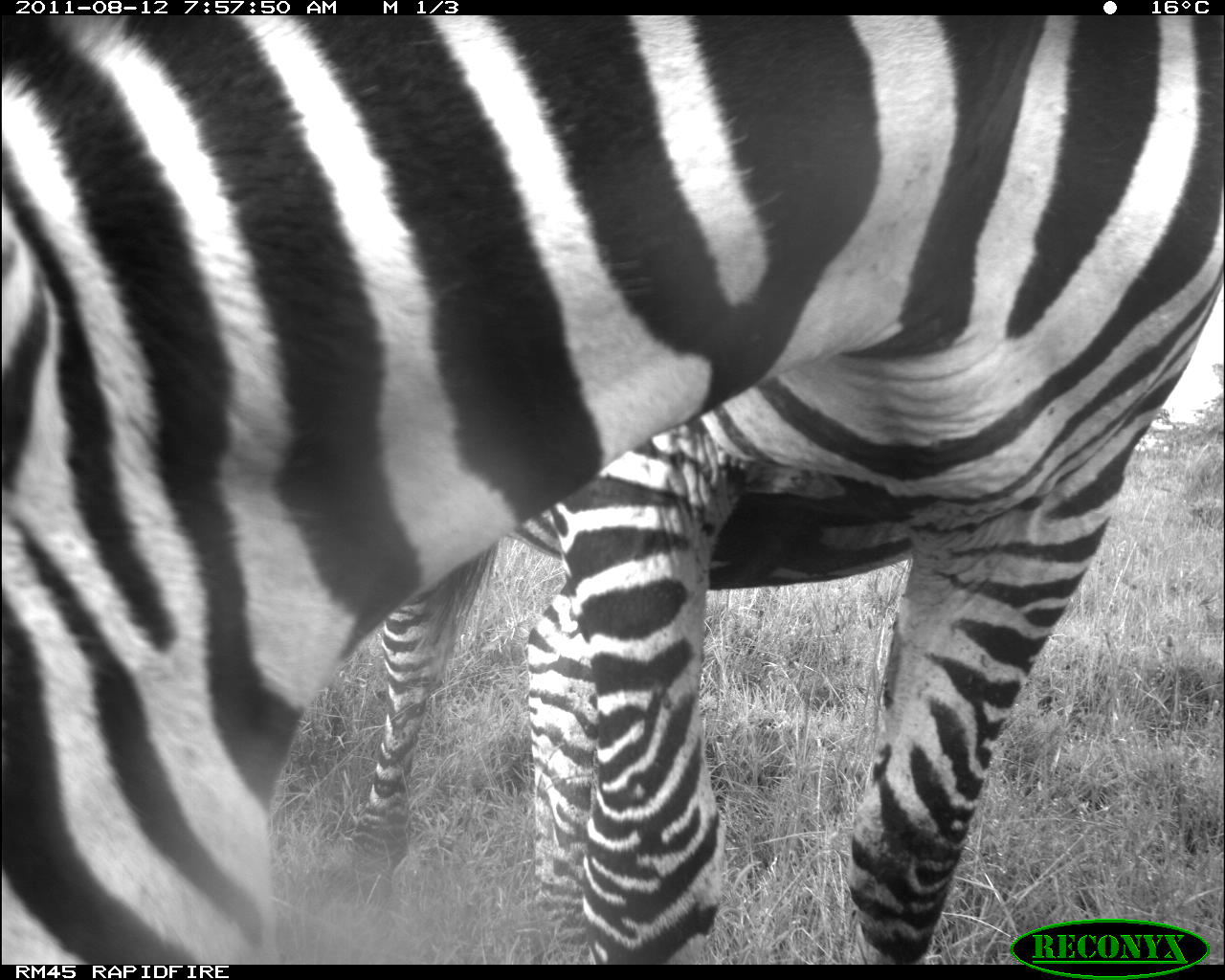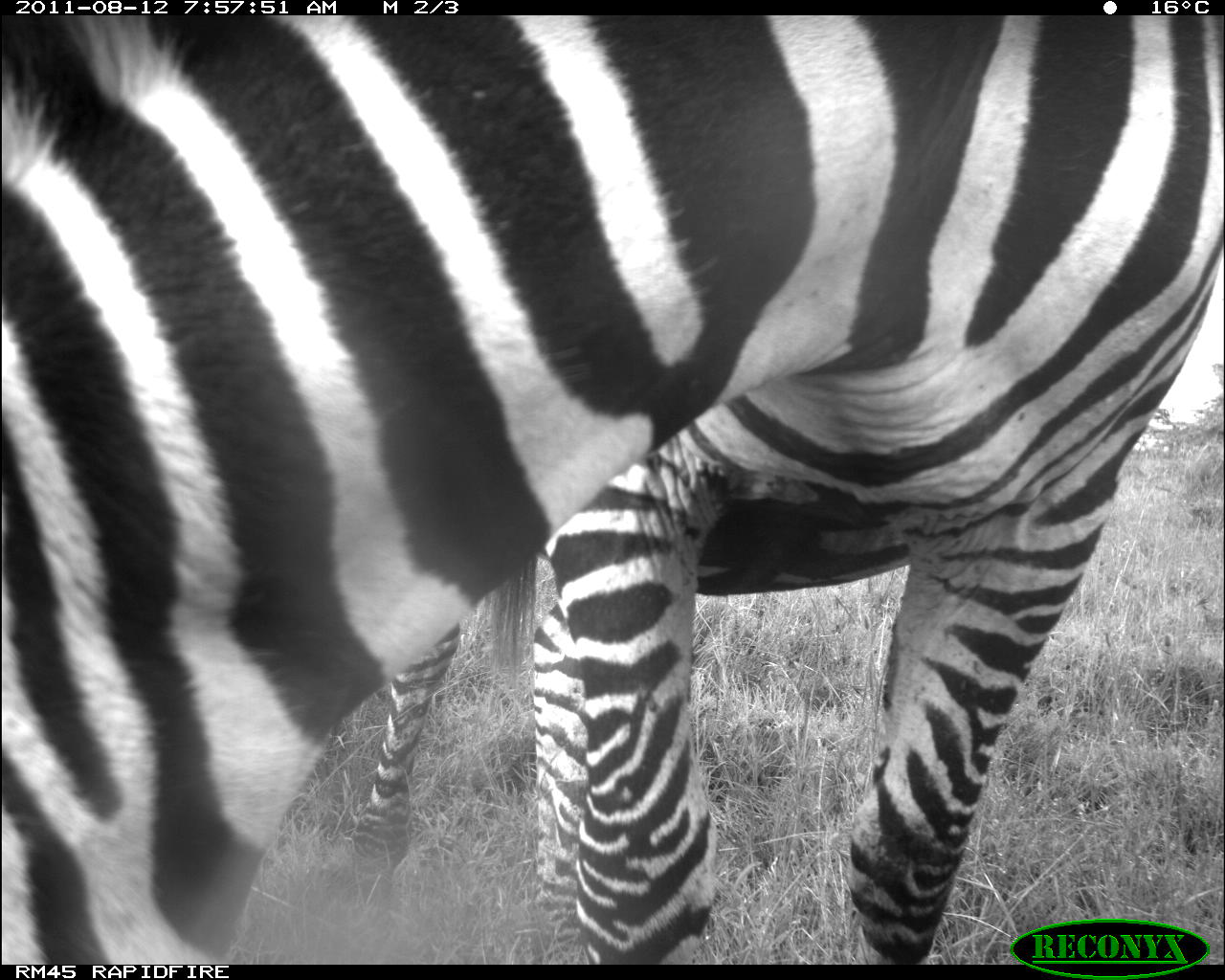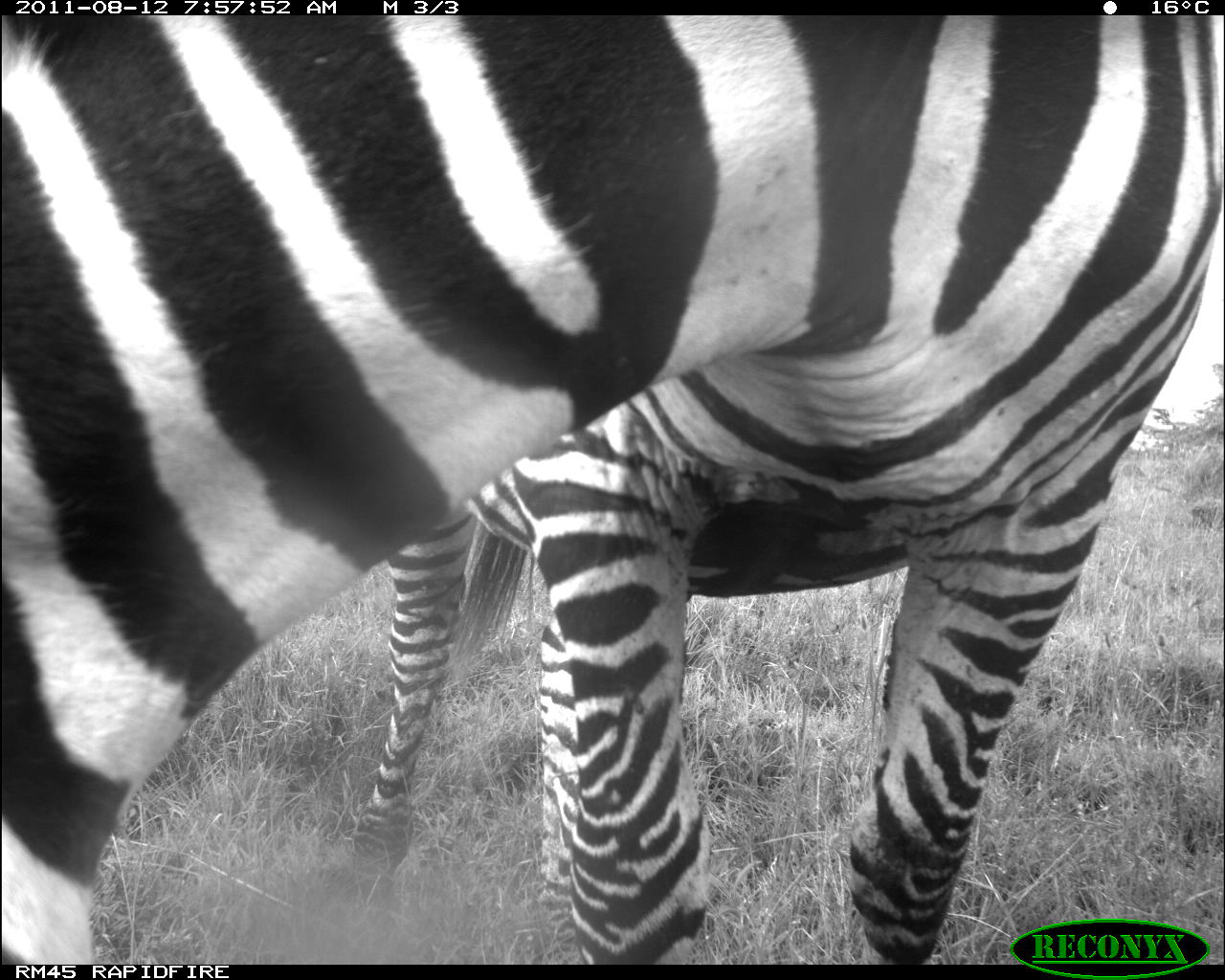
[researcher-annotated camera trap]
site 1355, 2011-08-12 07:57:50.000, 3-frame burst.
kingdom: Animalia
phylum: Chordata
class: Mammalia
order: Perissodactyla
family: Equidae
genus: Equus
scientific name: Equus quagga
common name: plains zebra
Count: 1.